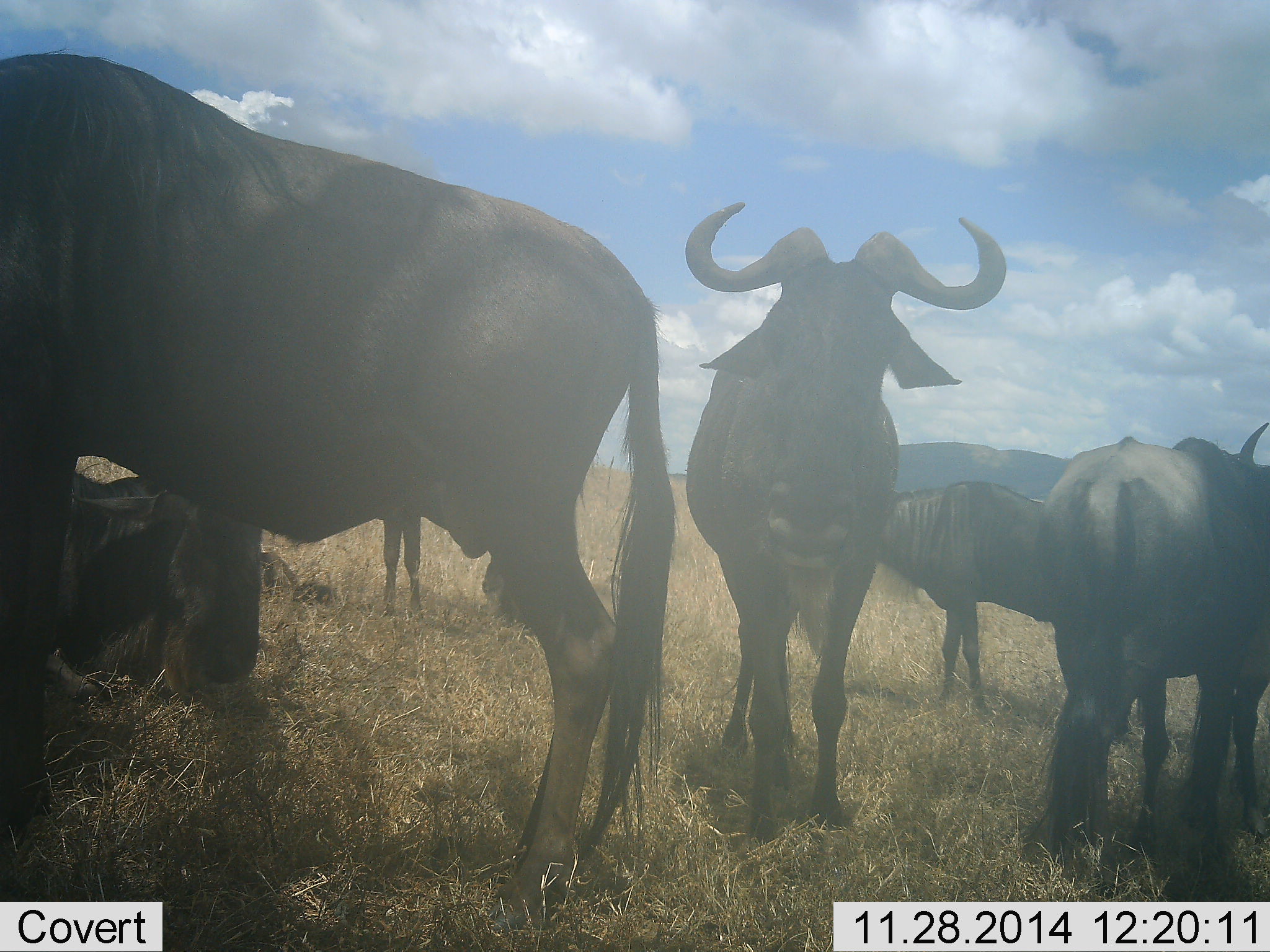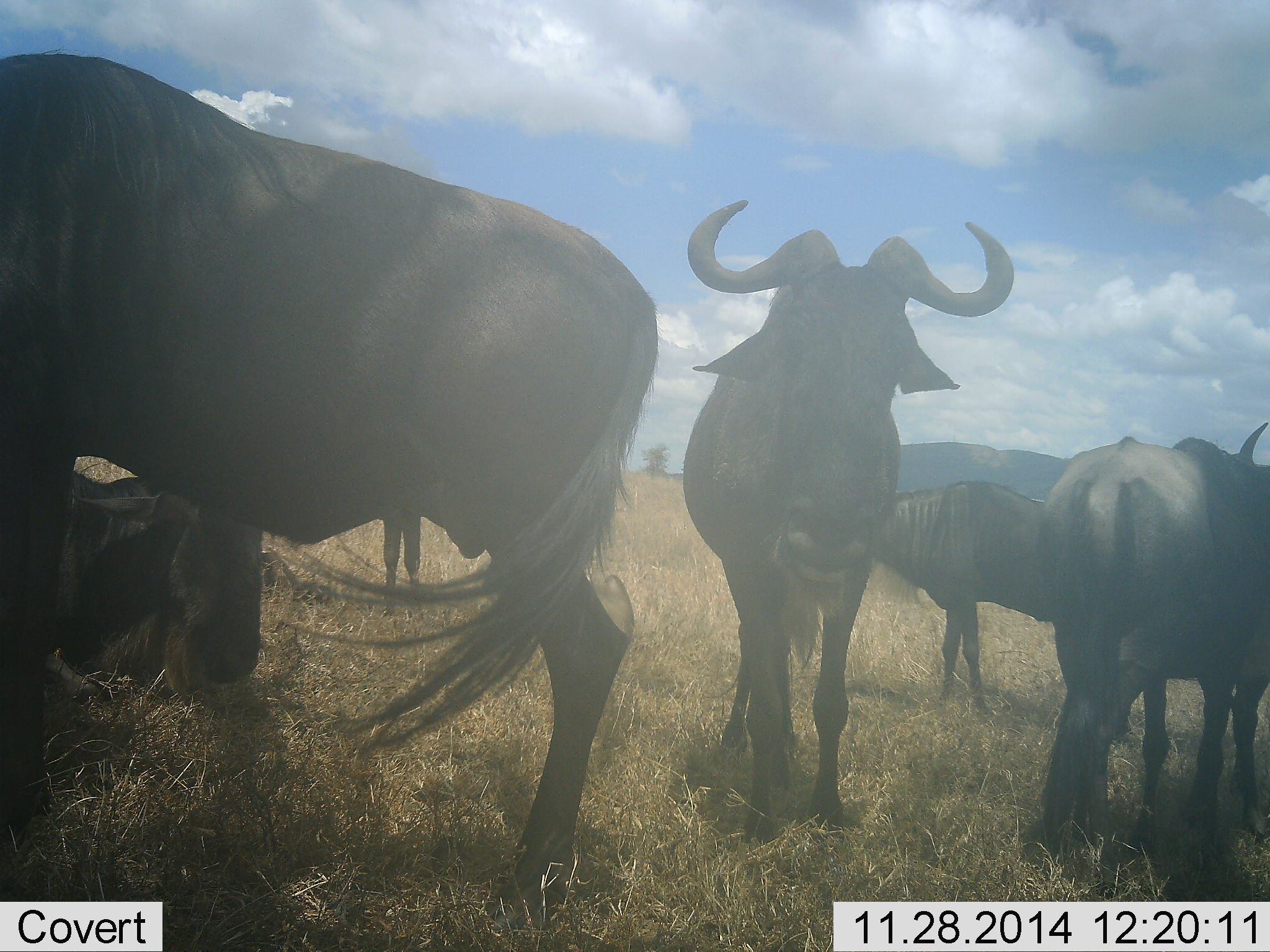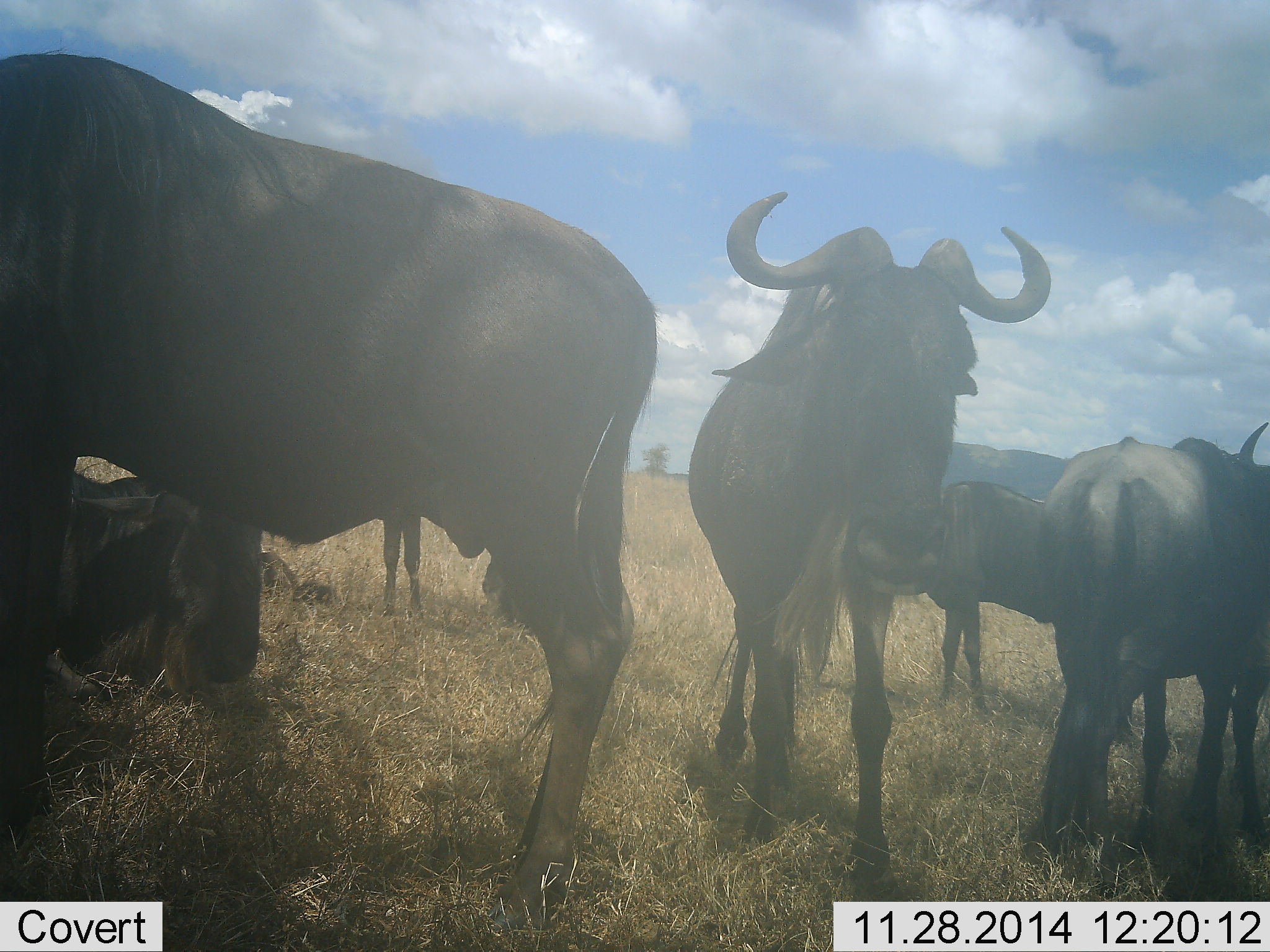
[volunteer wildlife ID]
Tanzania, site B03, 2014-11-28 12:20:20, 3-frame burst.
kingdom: Animalia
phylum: Chordata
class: Mammalia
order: Artiodactyla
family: Bovidae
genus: Connochaetes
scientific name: Connochaetes taurinus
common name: blue wildebeest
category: wildebeest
Wildebeest (blue wildebeest) (Connochaetes taurinus), count 5. Behavior (volunteer vote fractions): standing 100%, resting 80%, moving 20%, interacting 0%. Young present (vote fraction): 0%. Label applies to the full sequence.